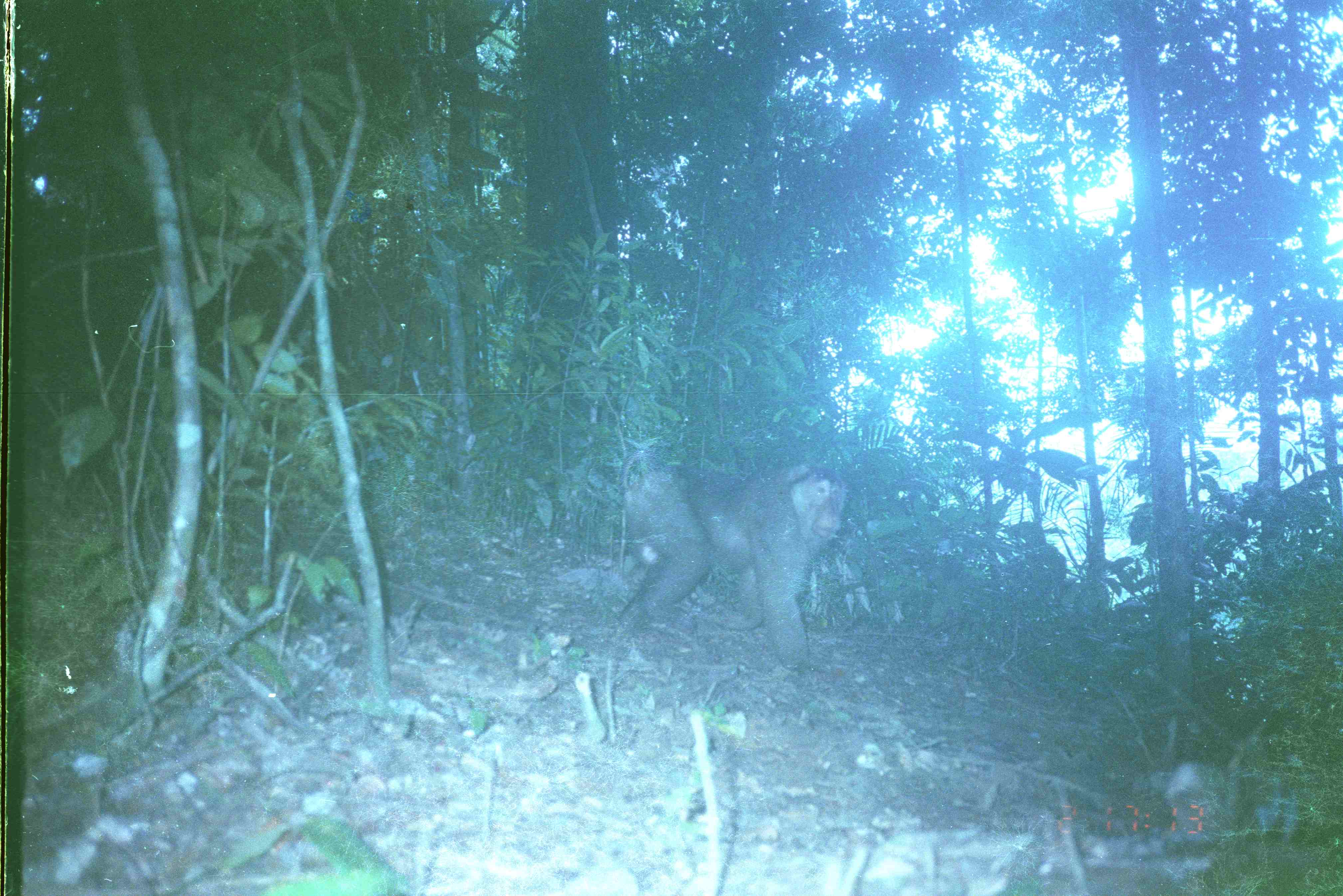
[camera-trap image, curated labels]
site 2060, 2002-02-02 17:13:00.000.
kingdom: Animalia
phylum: Chordata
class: Mammalia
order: Primates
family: Cercopithecidae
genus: Macaca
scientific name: Macaca nemestrina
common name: southern pig-tailed macaque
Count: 1.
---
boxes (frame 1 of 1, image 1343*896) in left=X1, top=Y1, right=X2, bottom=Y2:
macaca nemestrina: left=613, top=447, right=847, bottom=671